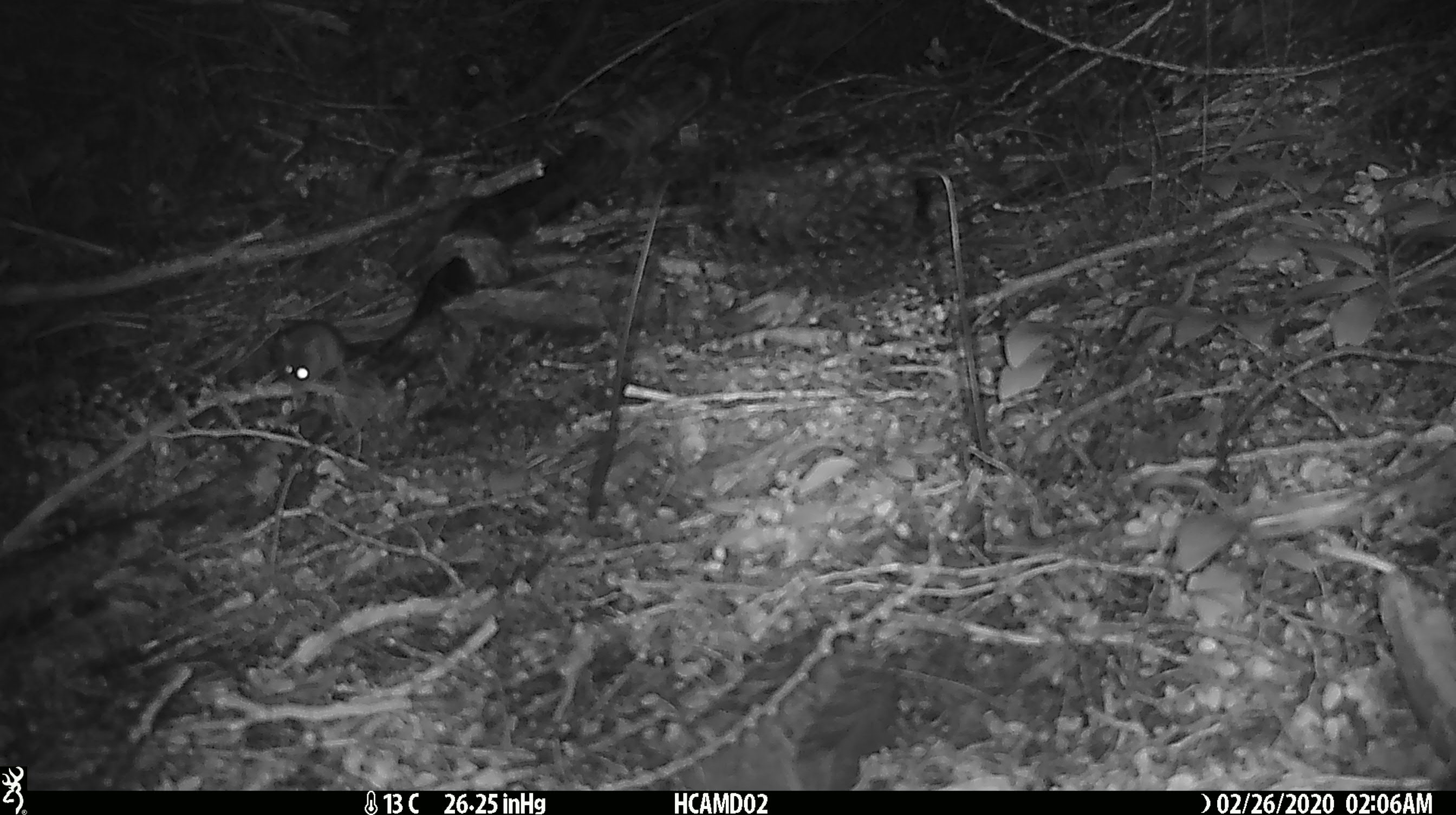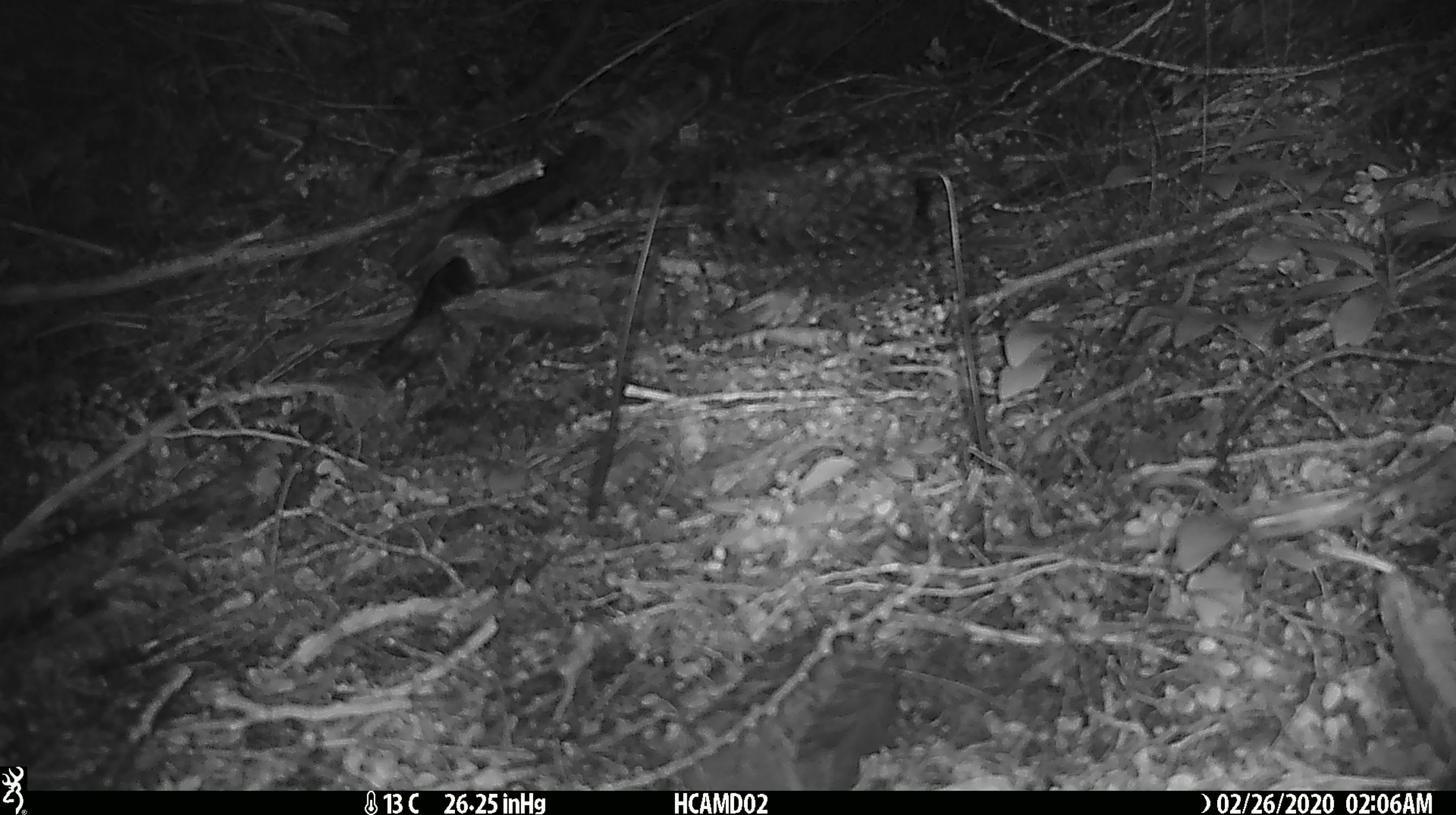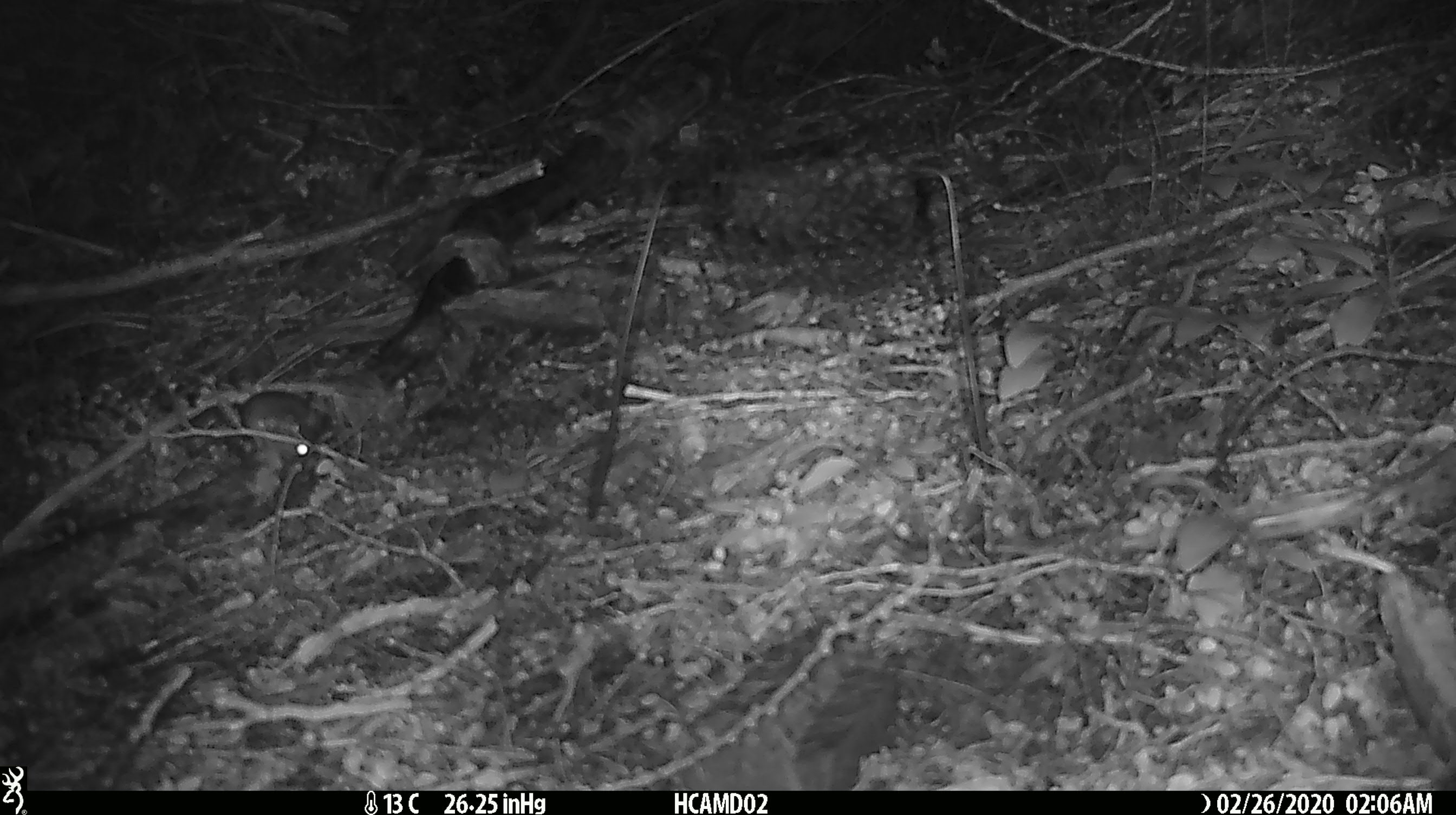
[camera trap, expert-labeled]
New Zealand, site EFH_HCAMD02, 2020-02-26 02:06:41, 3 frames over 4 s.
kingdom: Animalia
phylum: Chordata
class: Mammalia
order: Rodentia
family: Muridae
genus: Mus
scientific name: Mus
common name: mouse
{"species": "mouse (Mus)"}